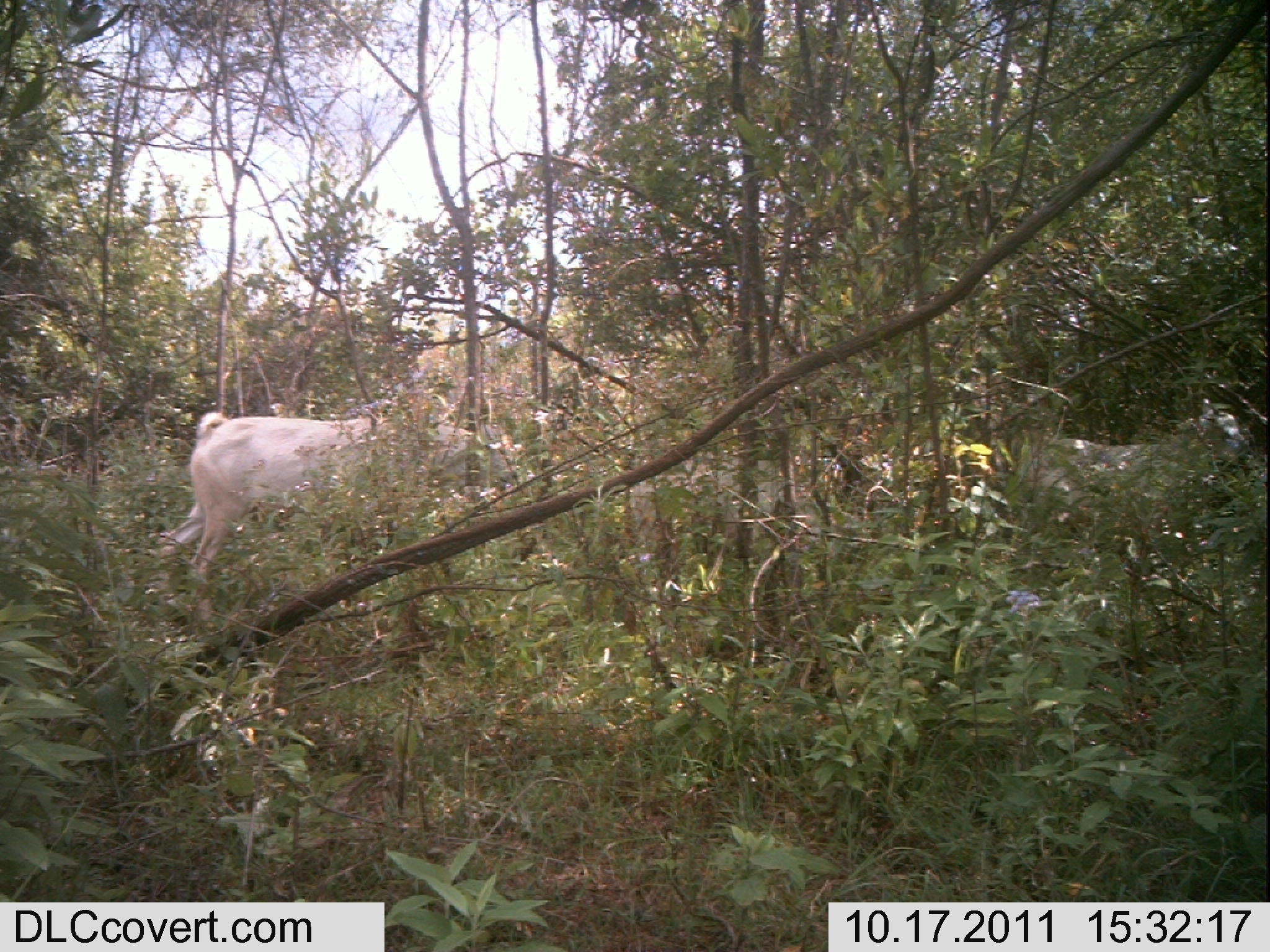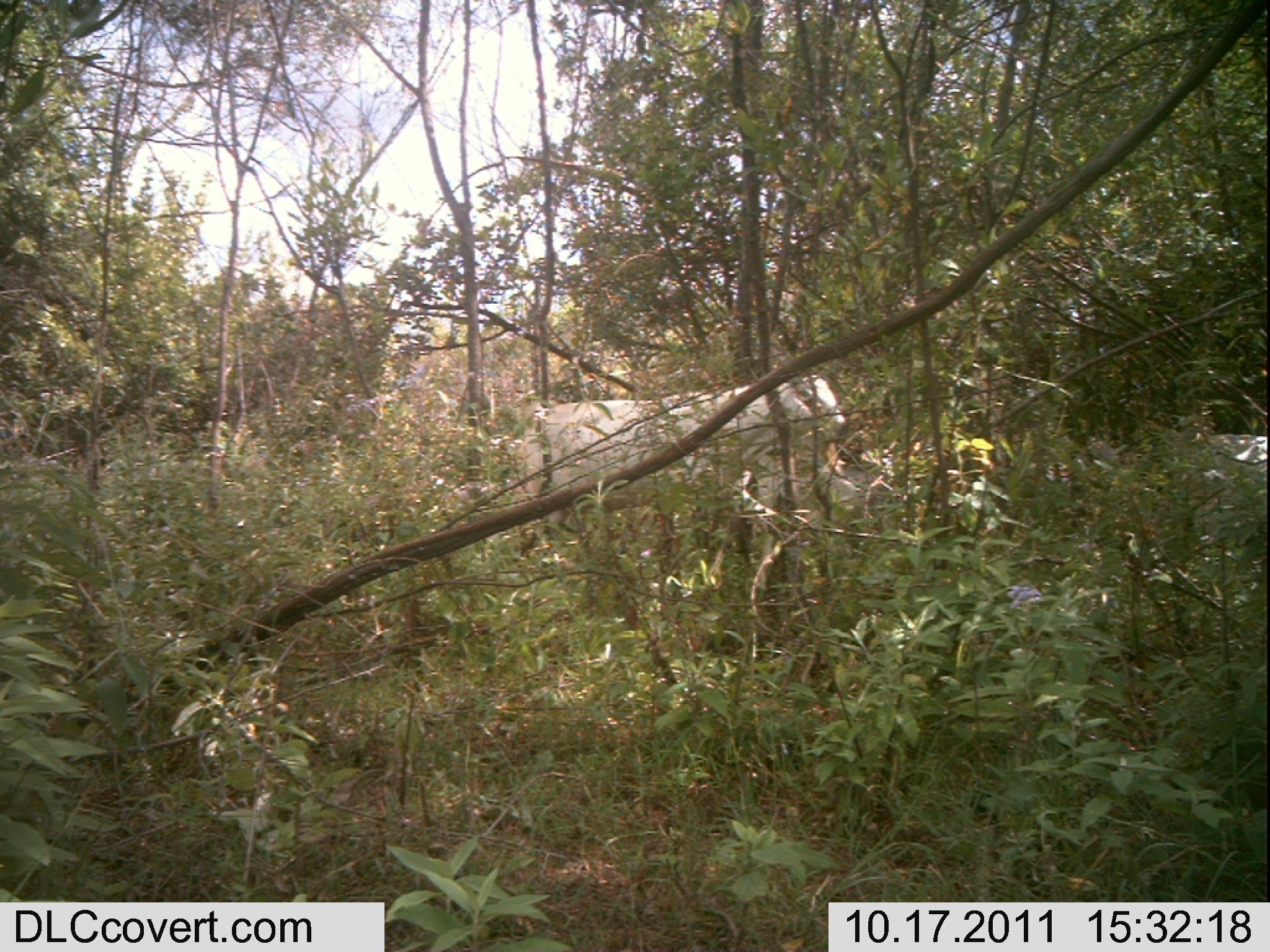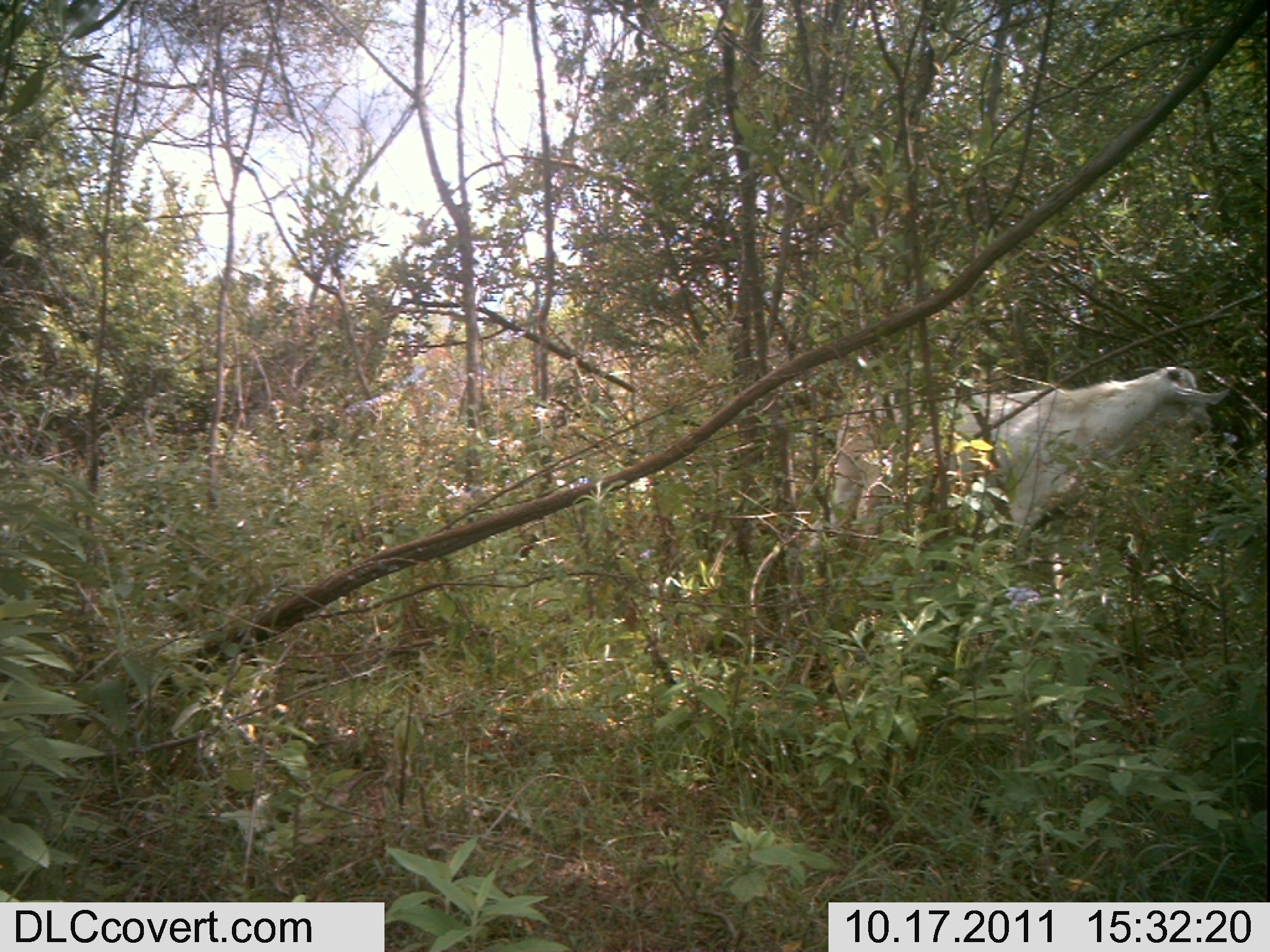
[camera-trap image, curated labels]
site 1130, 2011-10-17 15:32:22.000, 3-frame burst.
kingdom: Animalia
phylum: Chordata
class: Mammalia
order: Artiodactyla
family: Bovidae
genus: Capra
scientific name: Capra aegagrus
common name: wild goat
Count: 2.